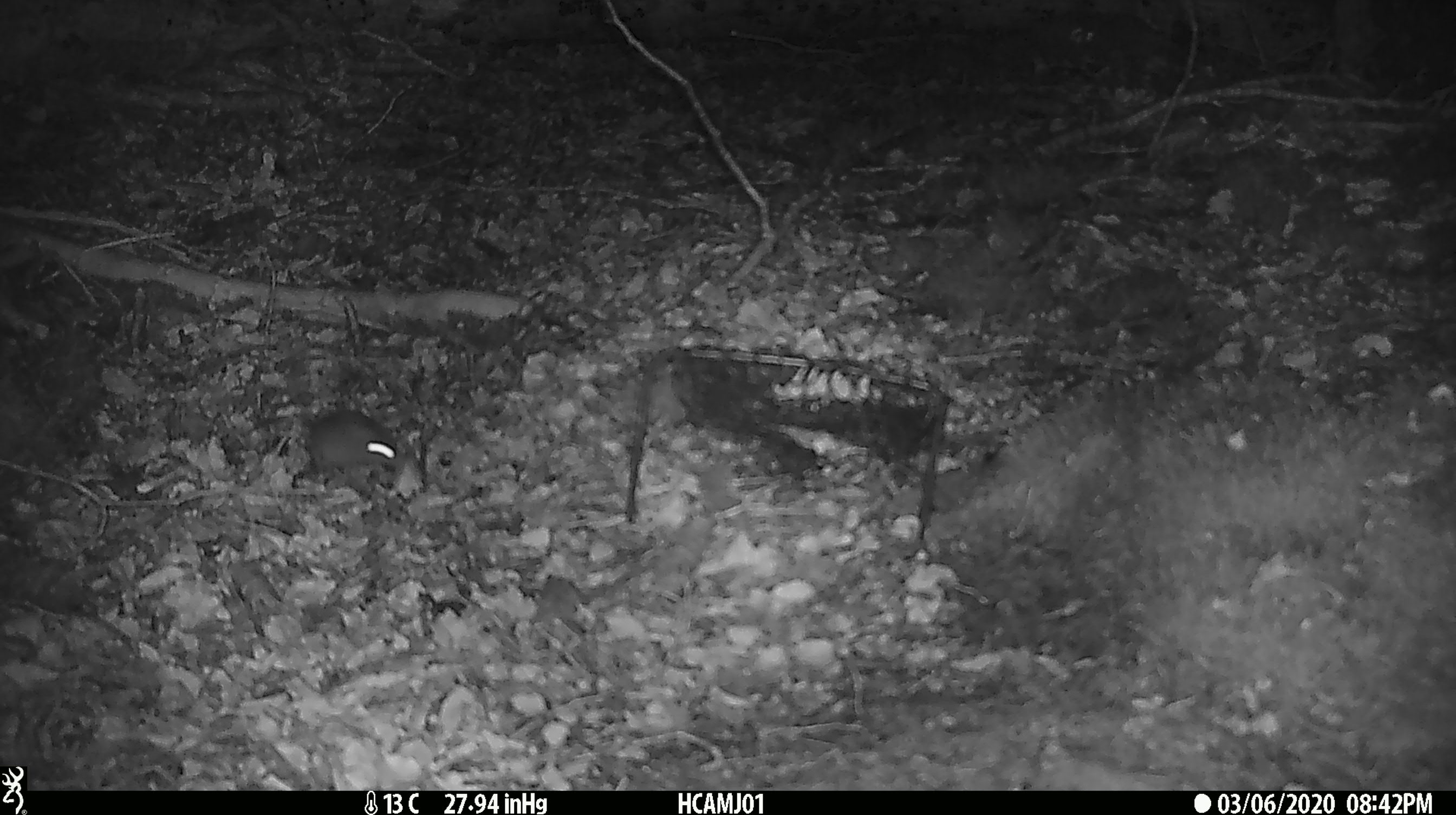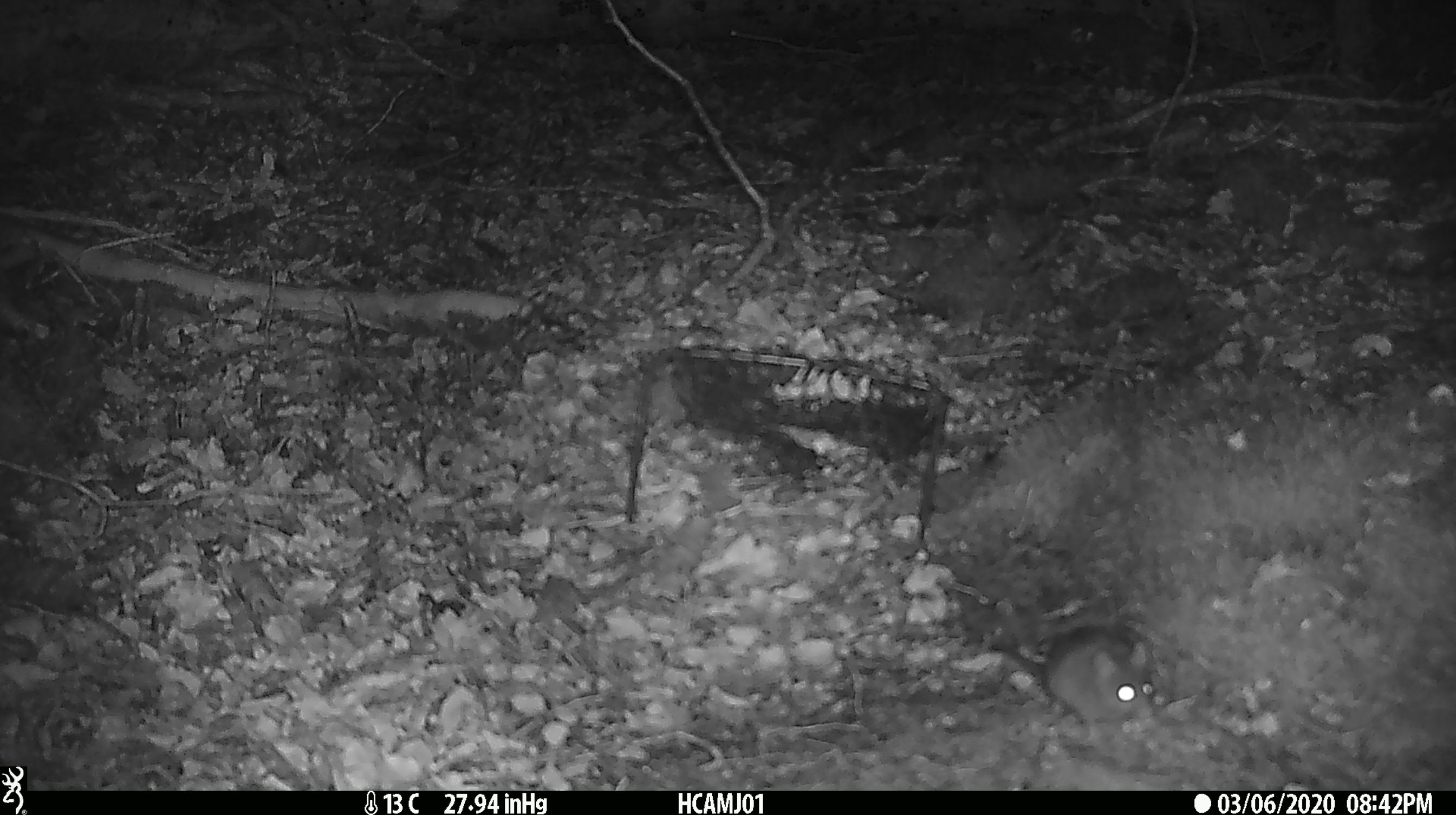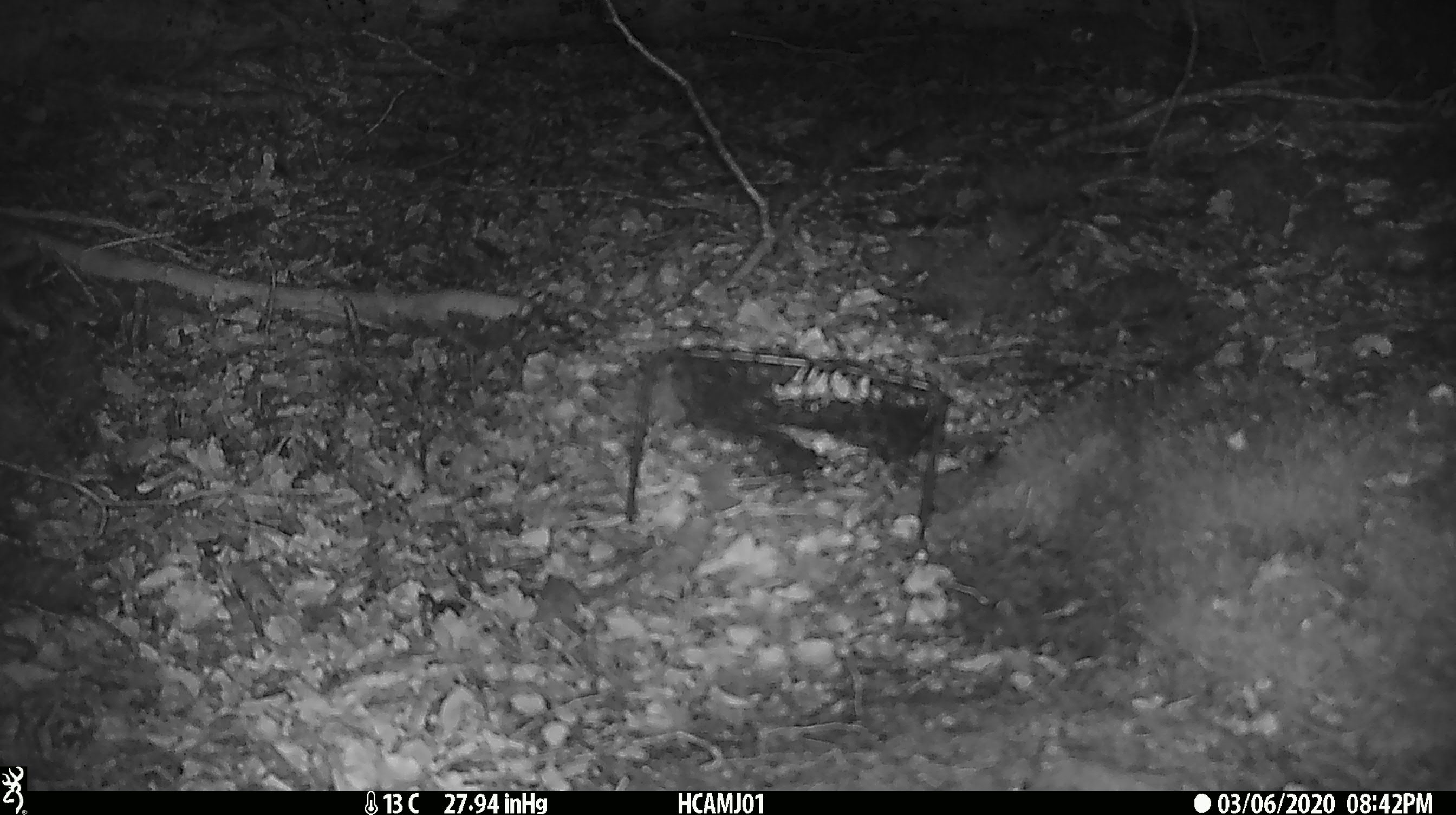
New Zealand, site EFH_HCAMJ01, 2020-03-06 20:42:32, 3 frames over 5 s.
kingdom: Animalia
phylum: Chordata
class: Mammalia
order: Rodentia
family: Muridae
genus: Mus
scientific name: Mus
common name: mouse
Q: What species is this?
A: Mouse (Mus).